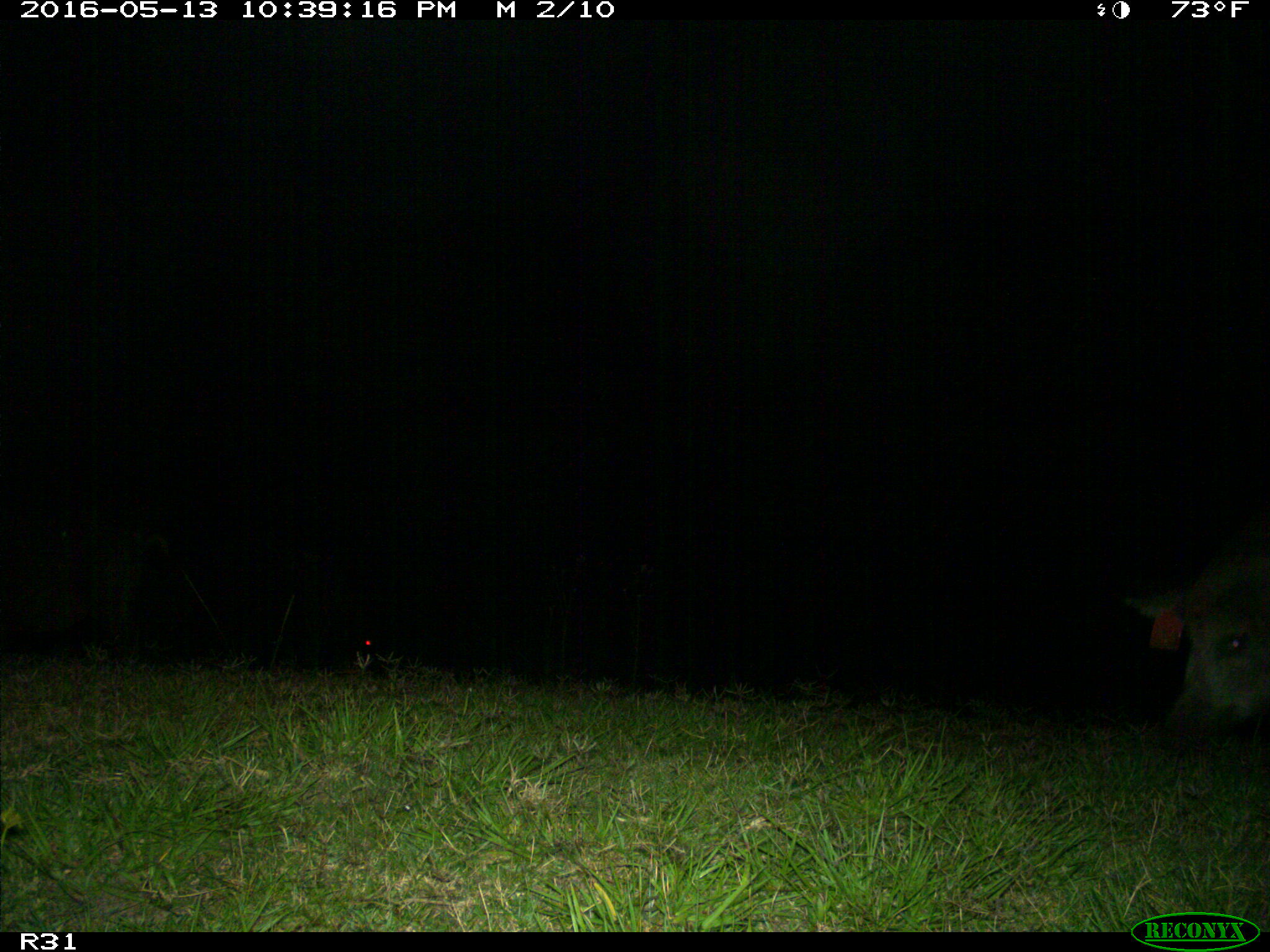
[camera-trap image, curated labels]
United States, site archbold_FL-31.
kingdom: Animalia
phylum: Chordata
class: Mammalia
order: Artiodactyla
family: Suidae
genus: Sus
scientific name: Sus scrofa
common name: wild boar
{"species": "Sus scrofa (wild boar)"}